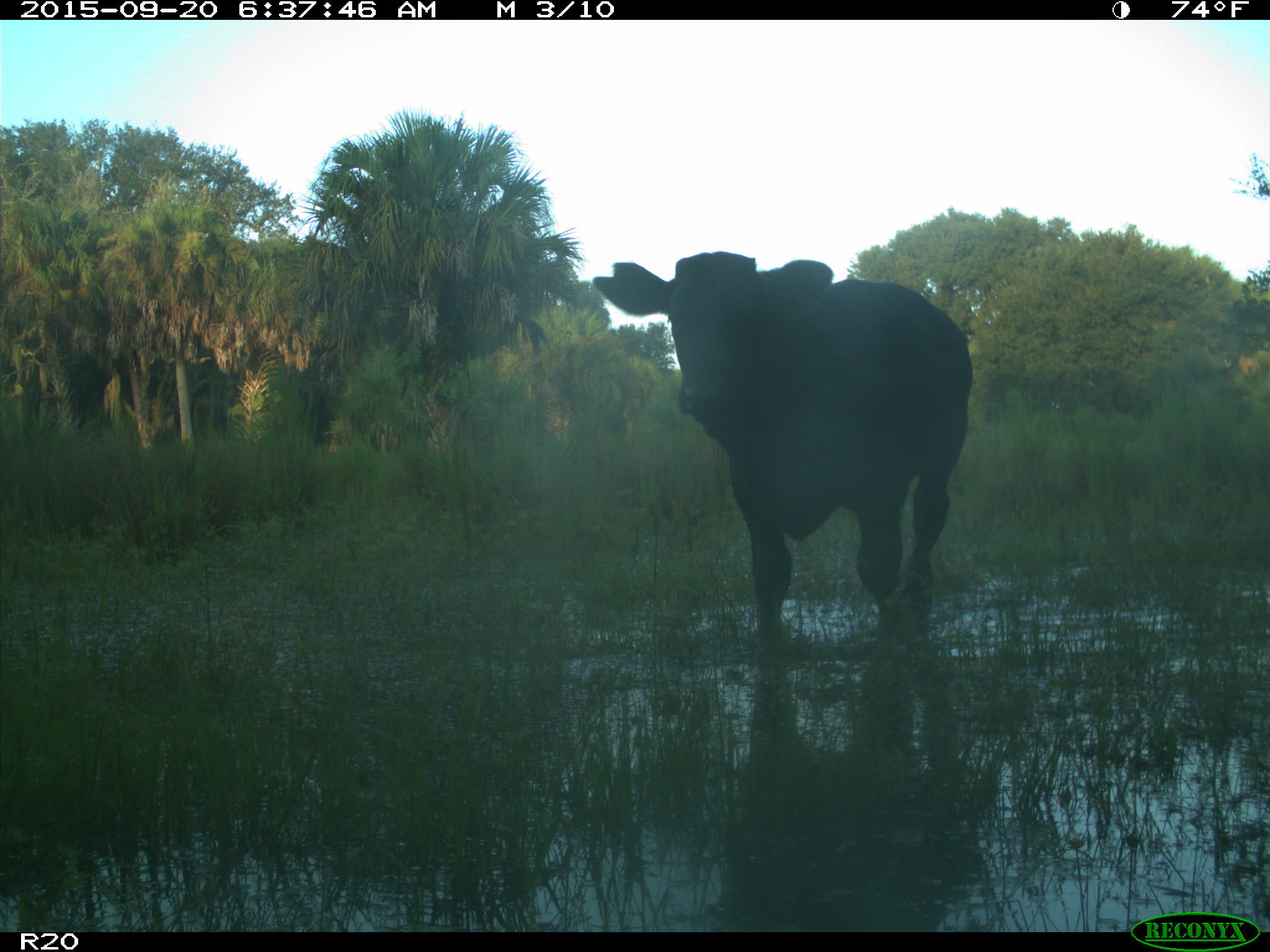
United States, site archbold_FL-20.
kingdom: Animalia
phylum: Chordata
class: Mammalia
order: Artiodactyla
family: Bovidae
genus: Bos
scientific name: Bos taurus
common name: domestic cow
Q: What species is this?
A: Bos taurus (domestic cow).